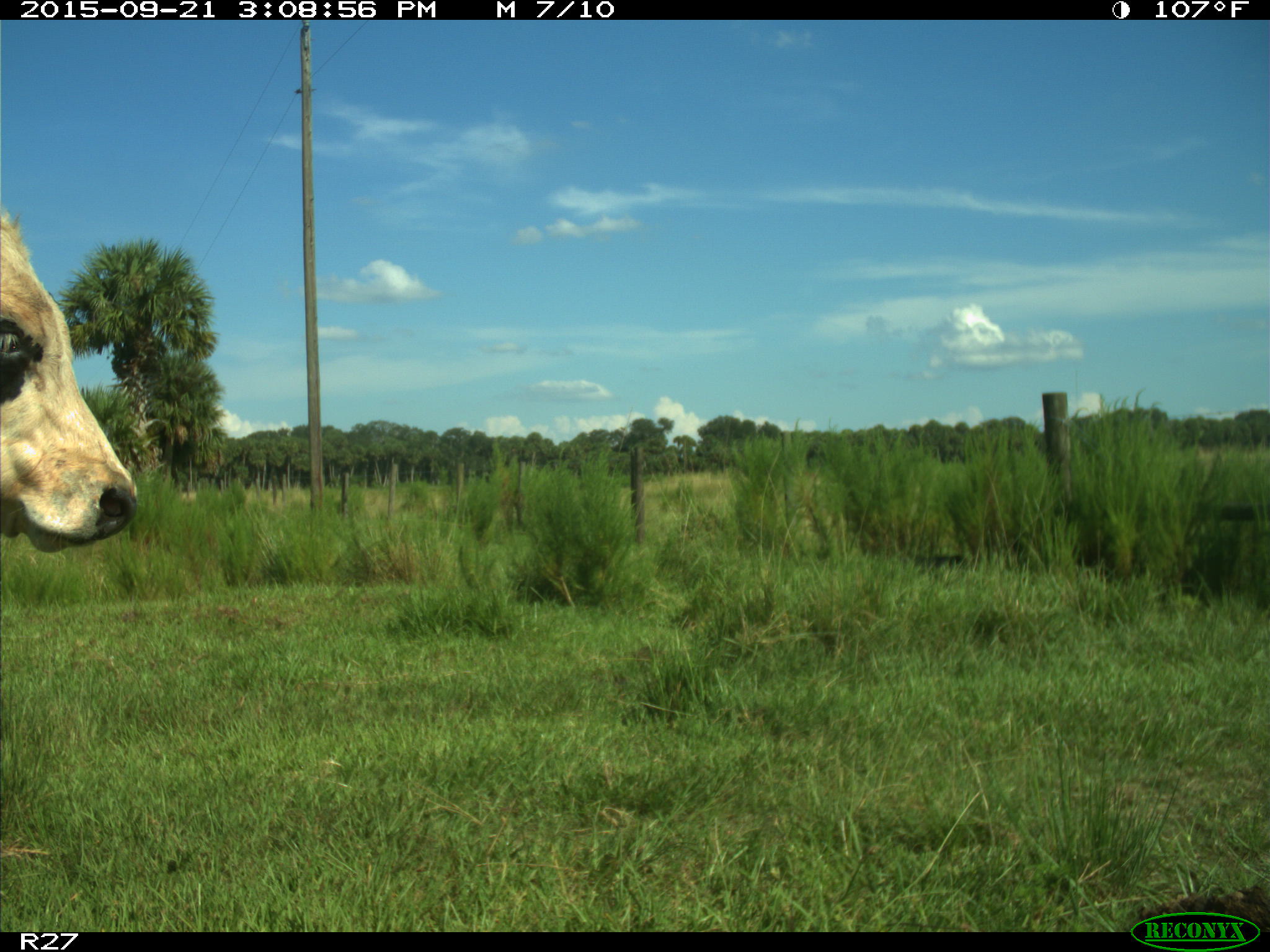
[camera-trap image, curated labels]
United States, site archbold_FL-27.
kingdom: Animalia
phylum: Chordata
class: Mammalia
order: Artiodactyla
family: Bovidae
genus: Bos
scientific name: Bos taurus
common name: domestic cow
Bos taurus (domestic cow).